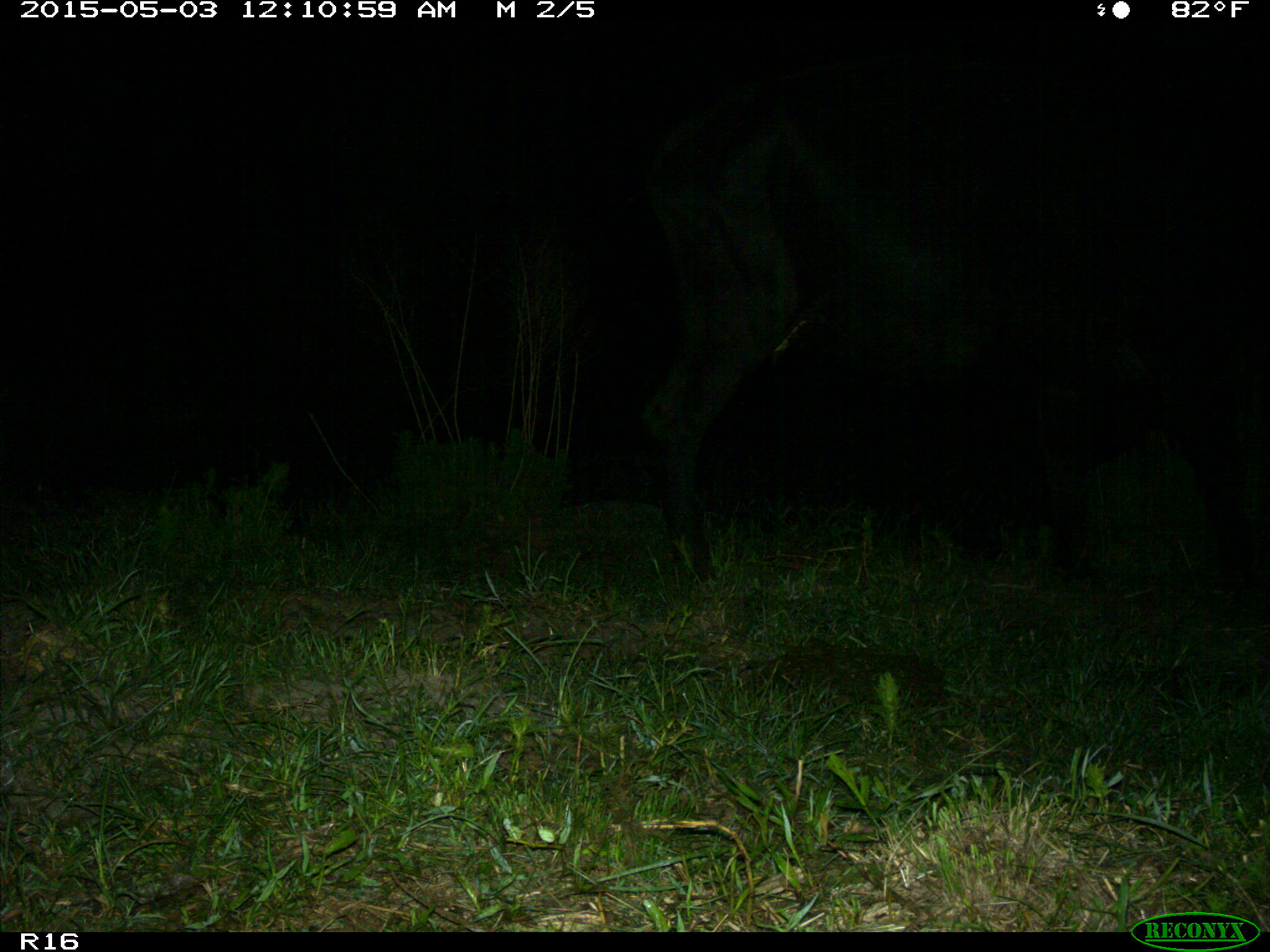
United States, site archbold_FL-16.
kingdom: Animalia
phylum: Chordata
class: Mammalia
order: Artiodactyla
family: Bovidae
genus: Bos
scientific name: Bos taurus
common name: domestic cow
Bos taurus (domestic cow).